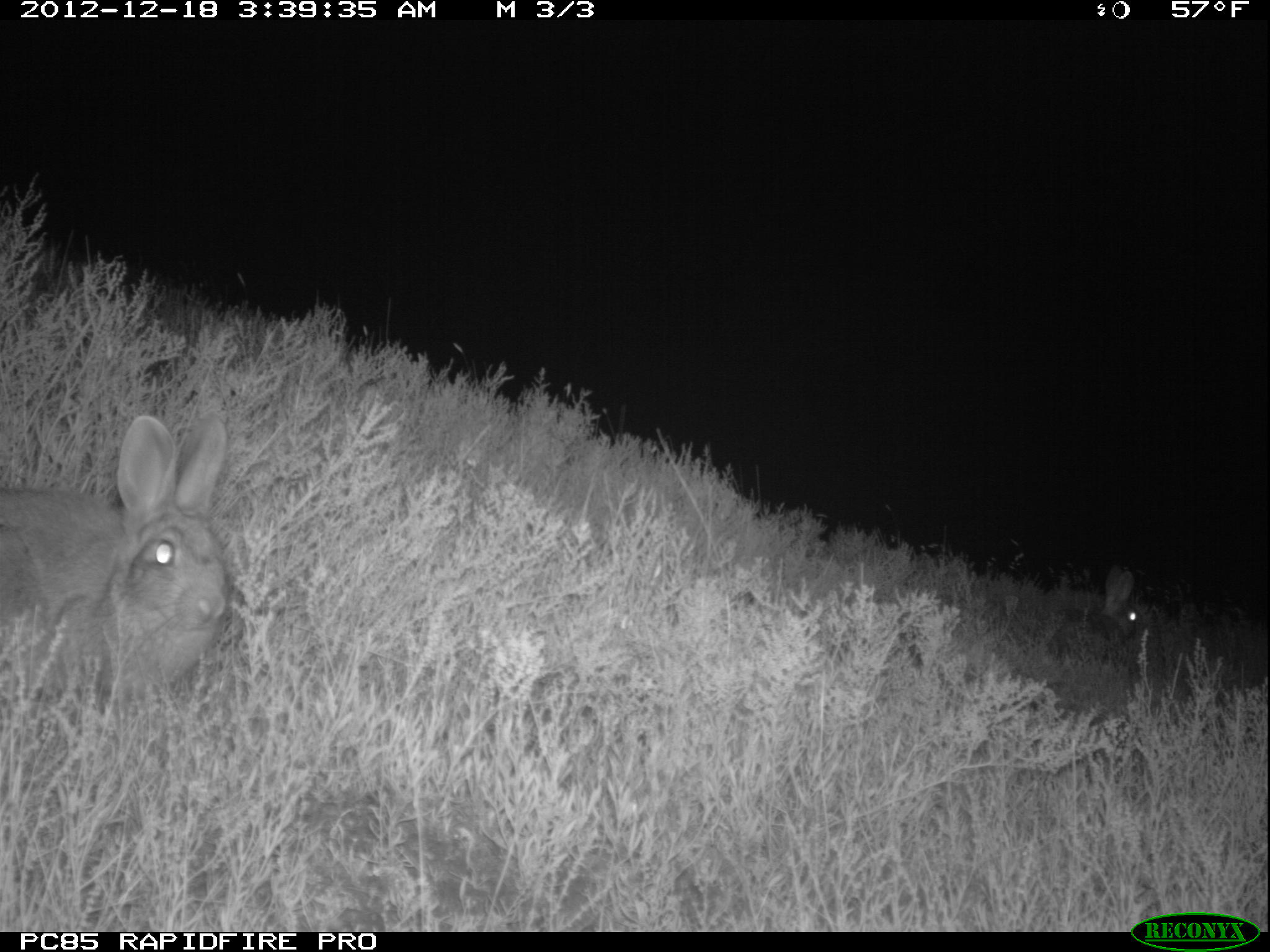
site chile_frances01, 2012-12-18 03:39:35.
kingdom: Animalia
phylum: Chordata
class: Mammalia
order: Lagomorpha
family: Leporidae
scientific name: Leporidae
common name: rabbits and hares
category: rabbit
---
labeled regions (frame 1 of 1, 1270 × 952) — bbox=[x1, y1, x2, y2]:
rabbit: bbox=[0, 410, 235, 719]; bbox=[1047, 567, 1147, 663]